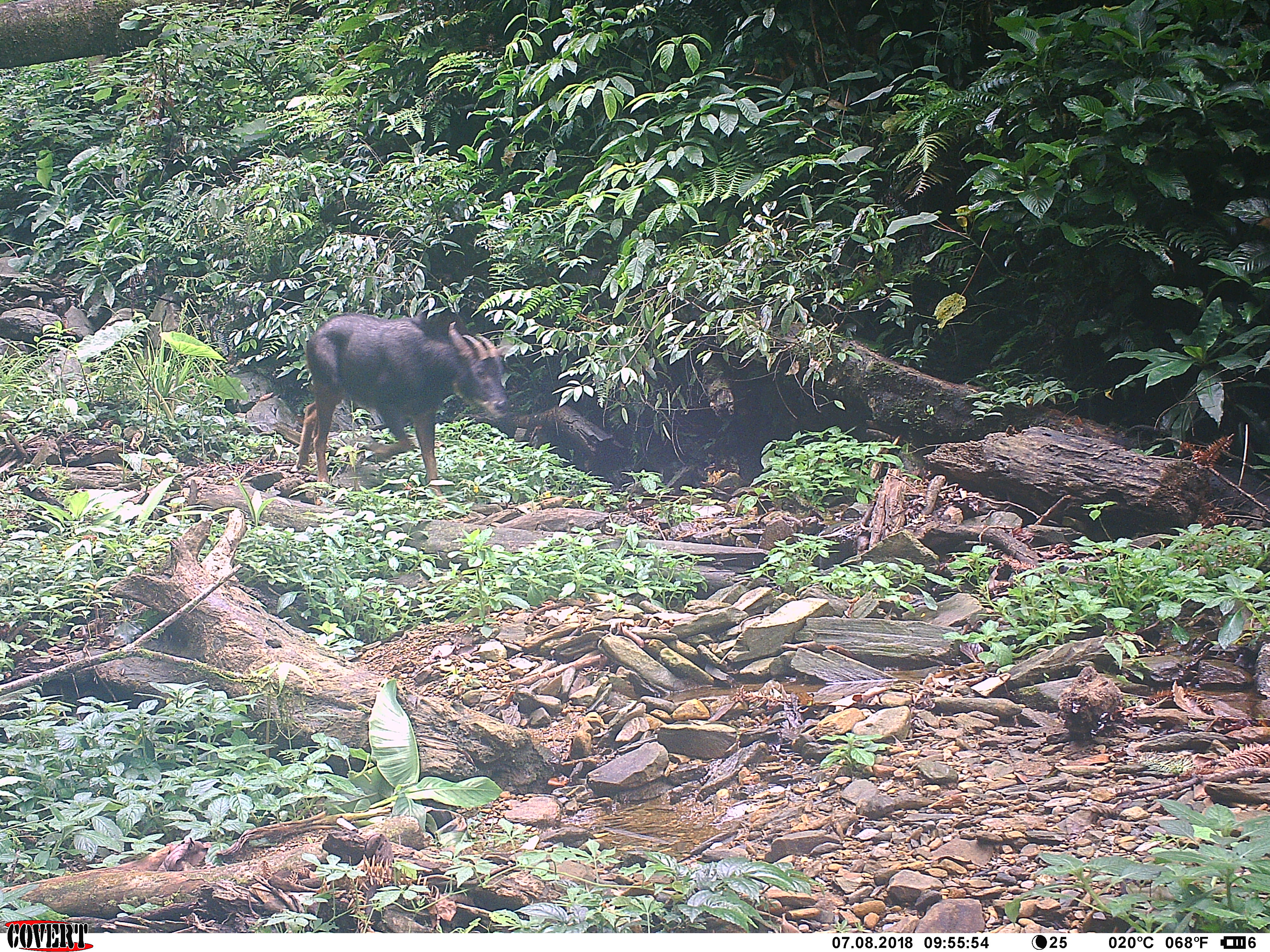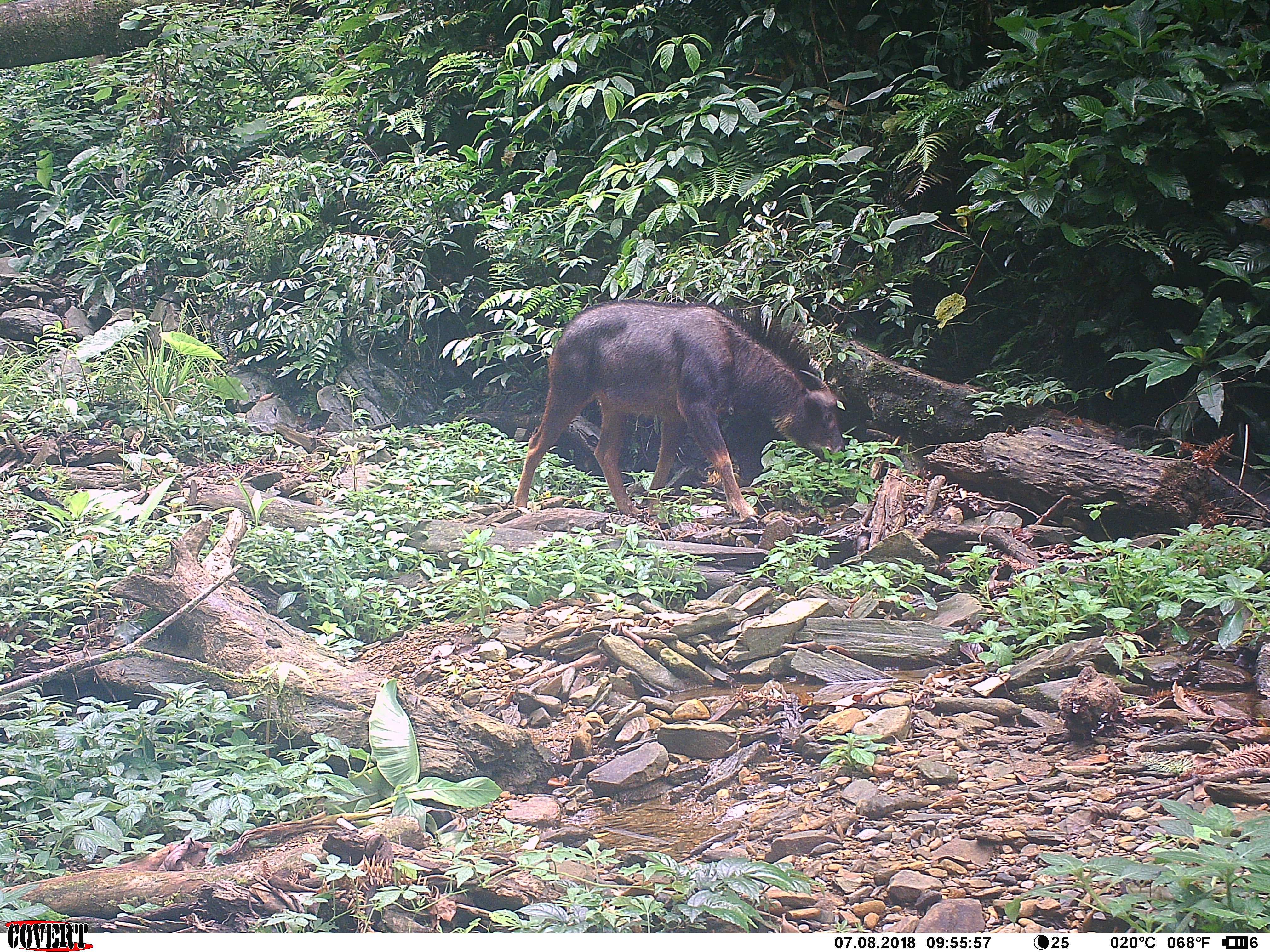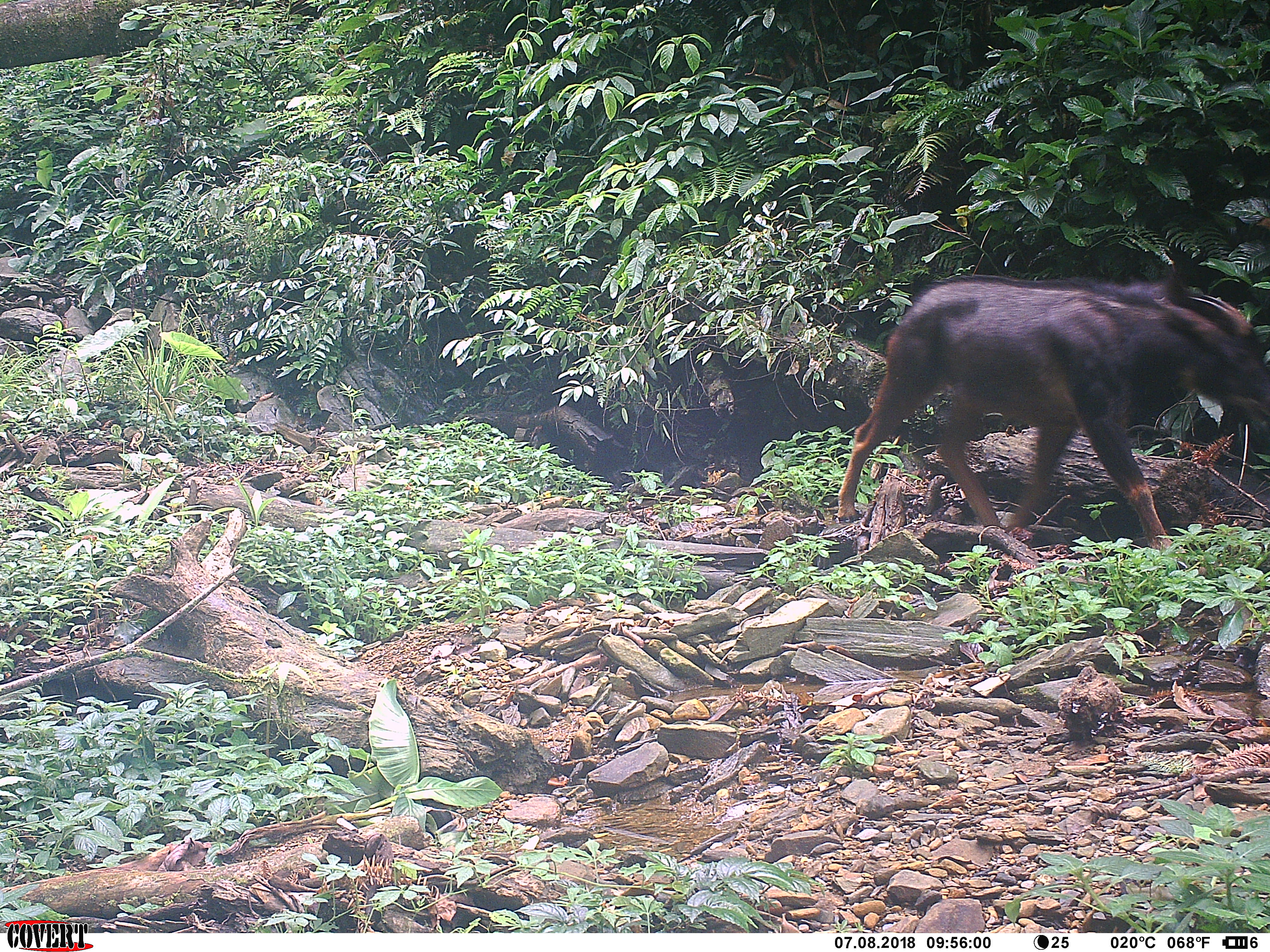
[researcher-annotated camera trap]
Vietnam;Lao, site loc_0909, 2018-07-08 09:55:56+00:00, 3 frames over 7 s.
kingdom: Animalia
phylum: Chordata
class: Mammalia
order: Artiodactyla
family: Bovidae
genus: Capricornis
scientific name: Capricornis sumatraensis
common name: chinese serow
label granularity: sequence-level